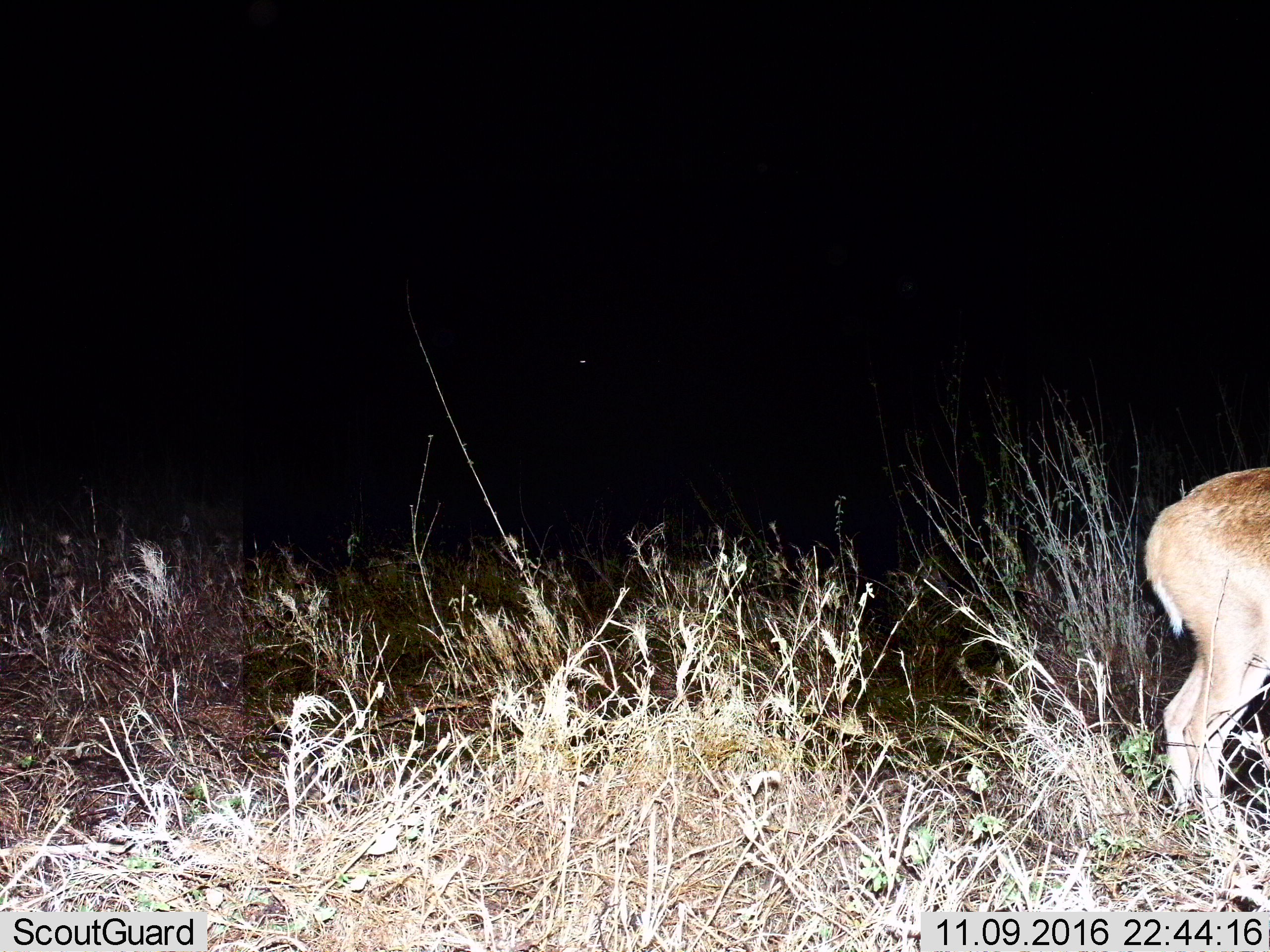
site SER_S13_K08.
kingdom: Animalia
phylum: Chordata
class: Mammalia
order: Artiodactyla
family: Bovidae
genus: Redunca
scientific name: Redunca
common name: reedbuck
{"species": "reedbuck (Redunca)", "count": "1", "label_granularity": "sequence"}